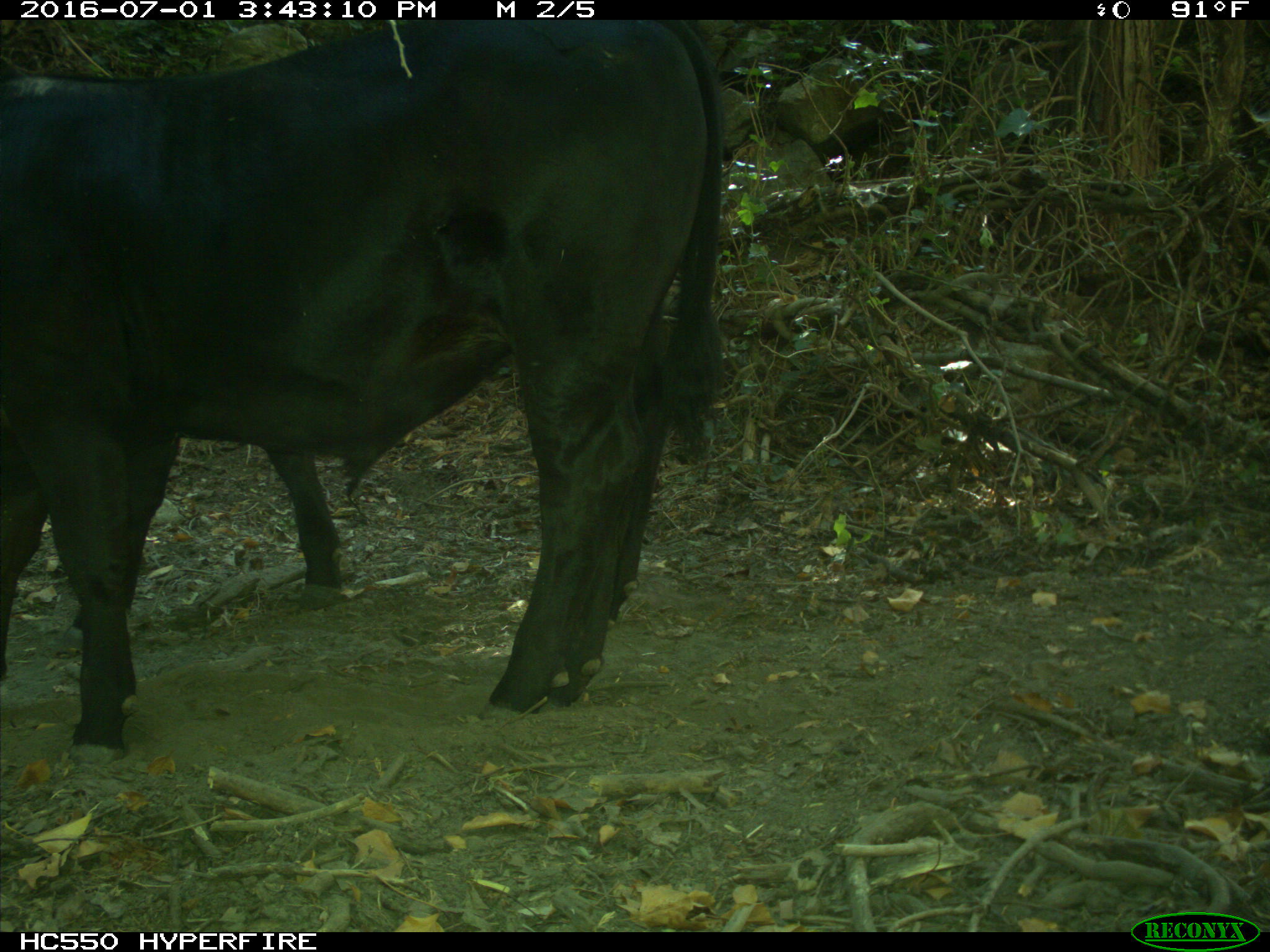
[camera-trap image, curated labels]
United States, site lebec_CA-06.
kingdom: Animalia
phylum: Chordata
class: Mammalia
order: Artiodactyla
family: Bovidae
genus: Bos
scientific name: Bos taurus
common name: domestic cow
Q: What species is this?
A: Bos taurus (domestic cow).